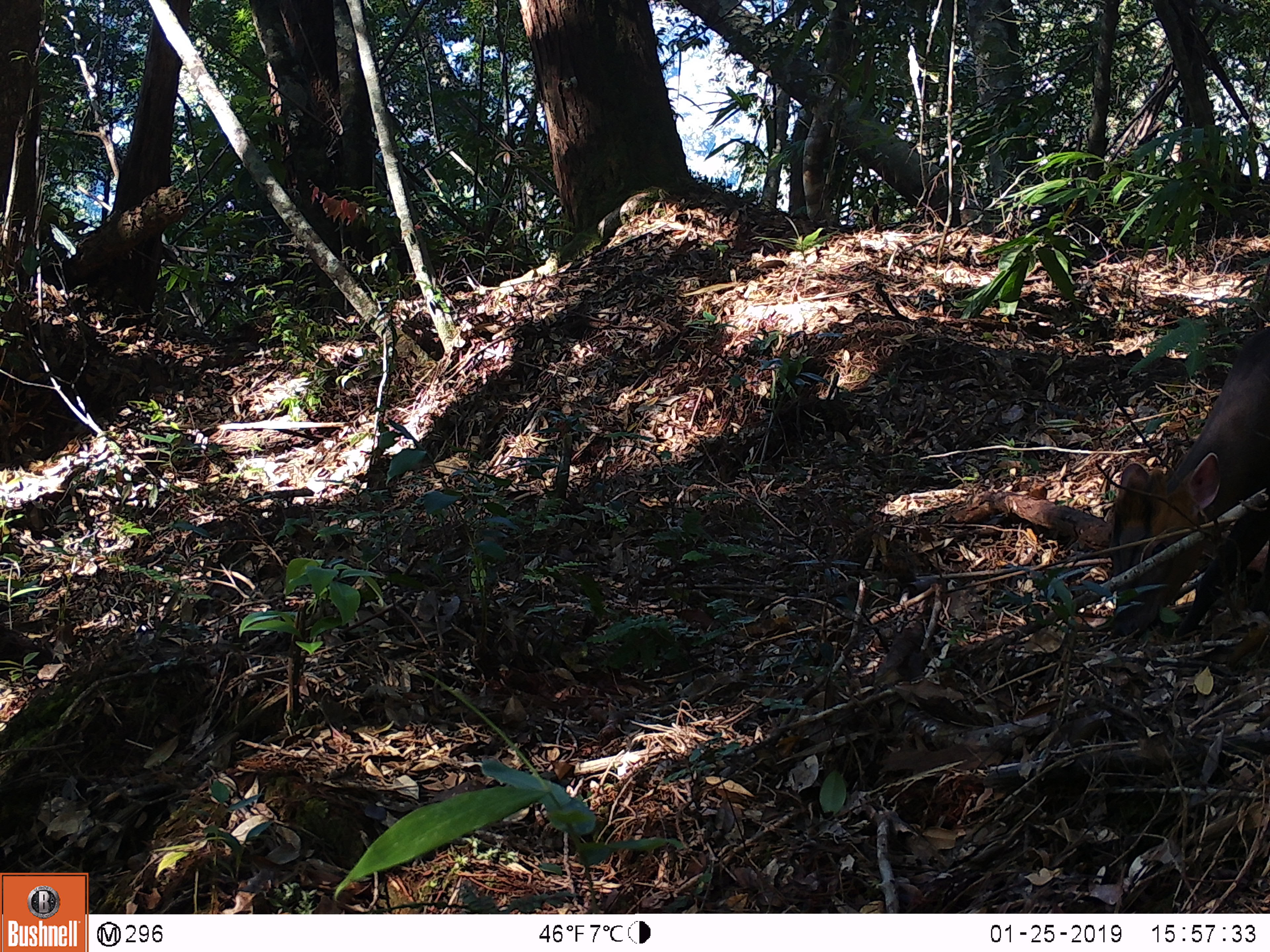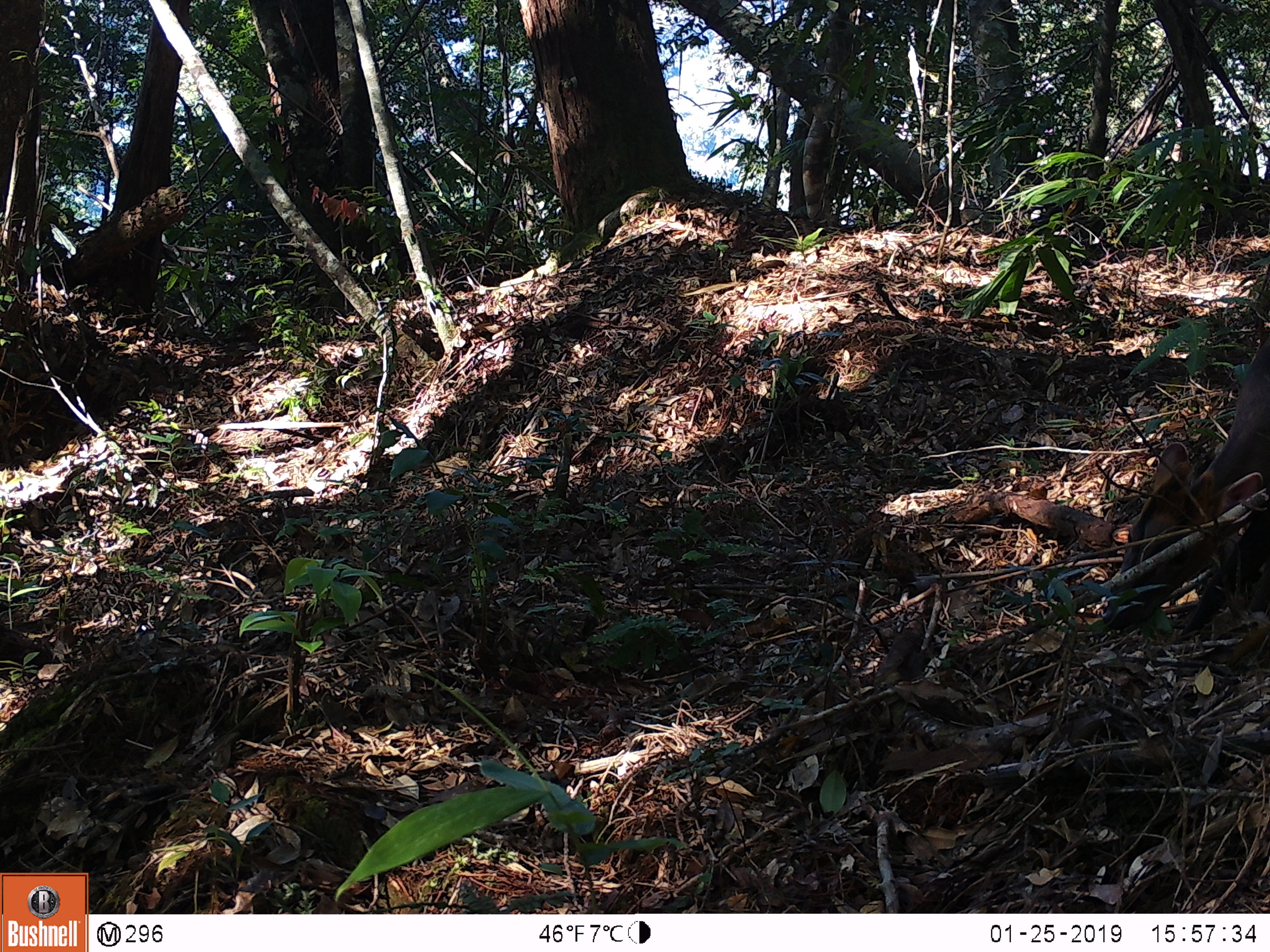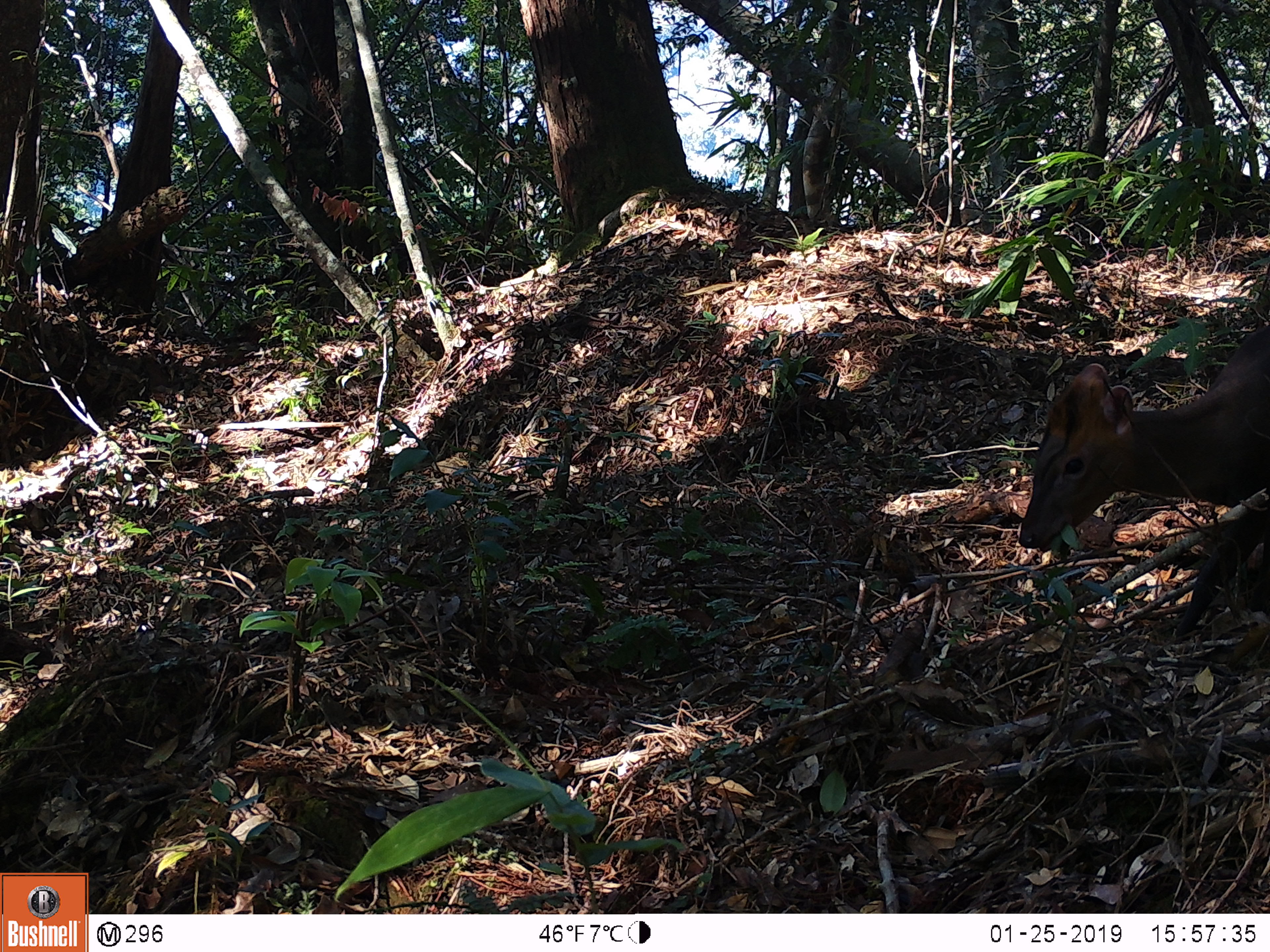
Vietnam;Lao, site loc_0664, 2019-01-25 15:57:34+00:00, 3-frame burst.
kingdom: Animalia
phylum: Chordata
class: Mammalia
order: Artiodactyla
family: Cervidae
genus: Muntiacus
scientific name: Muntiacus rooseveltorum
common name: roosevelt's muntjac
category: roosevelts muntjac group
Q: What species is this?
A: Roosevelts muntjac group (roosevelt's muntjac) (Muntiacus rooseveltorum).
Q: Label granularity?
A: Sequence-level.